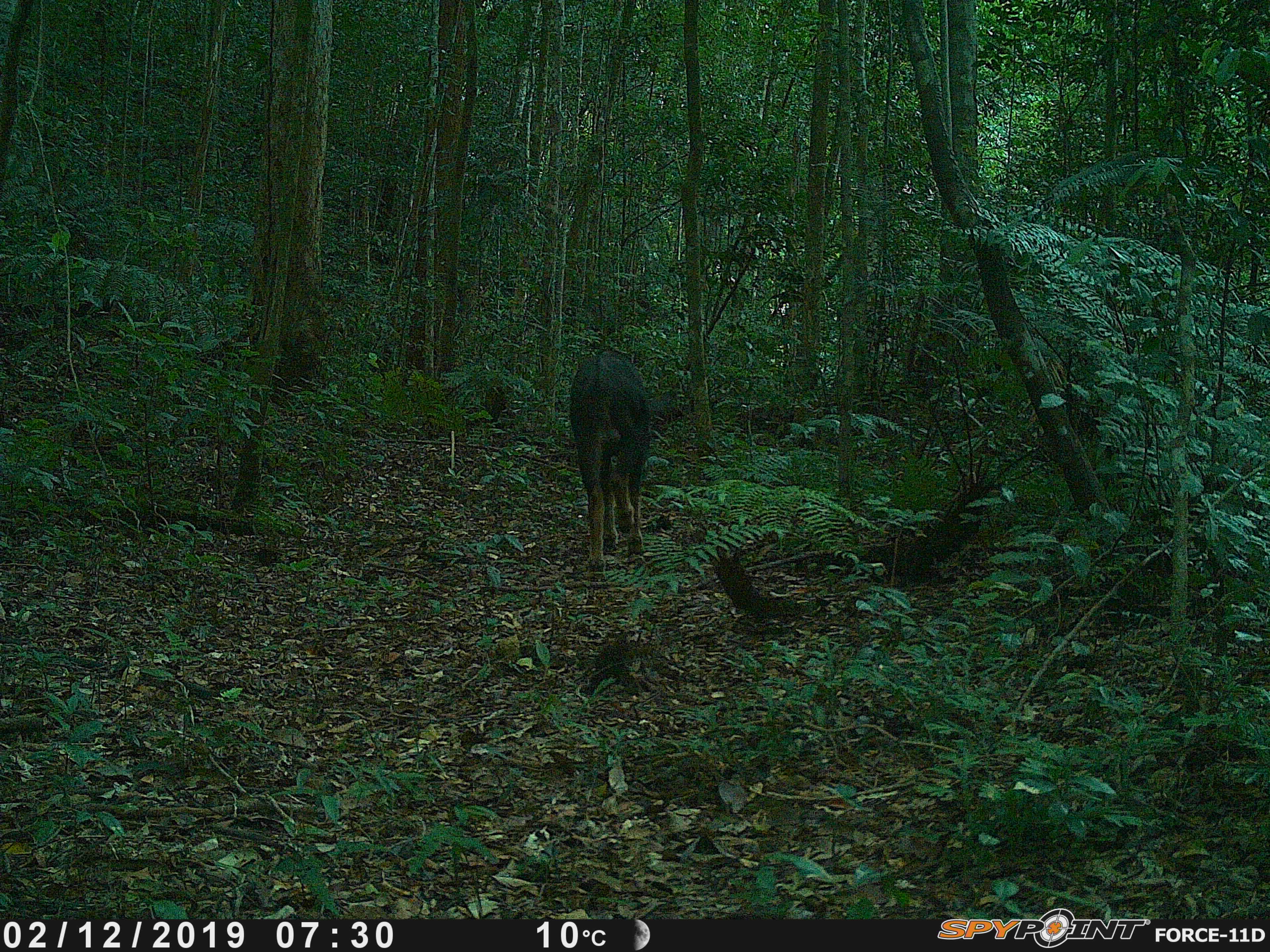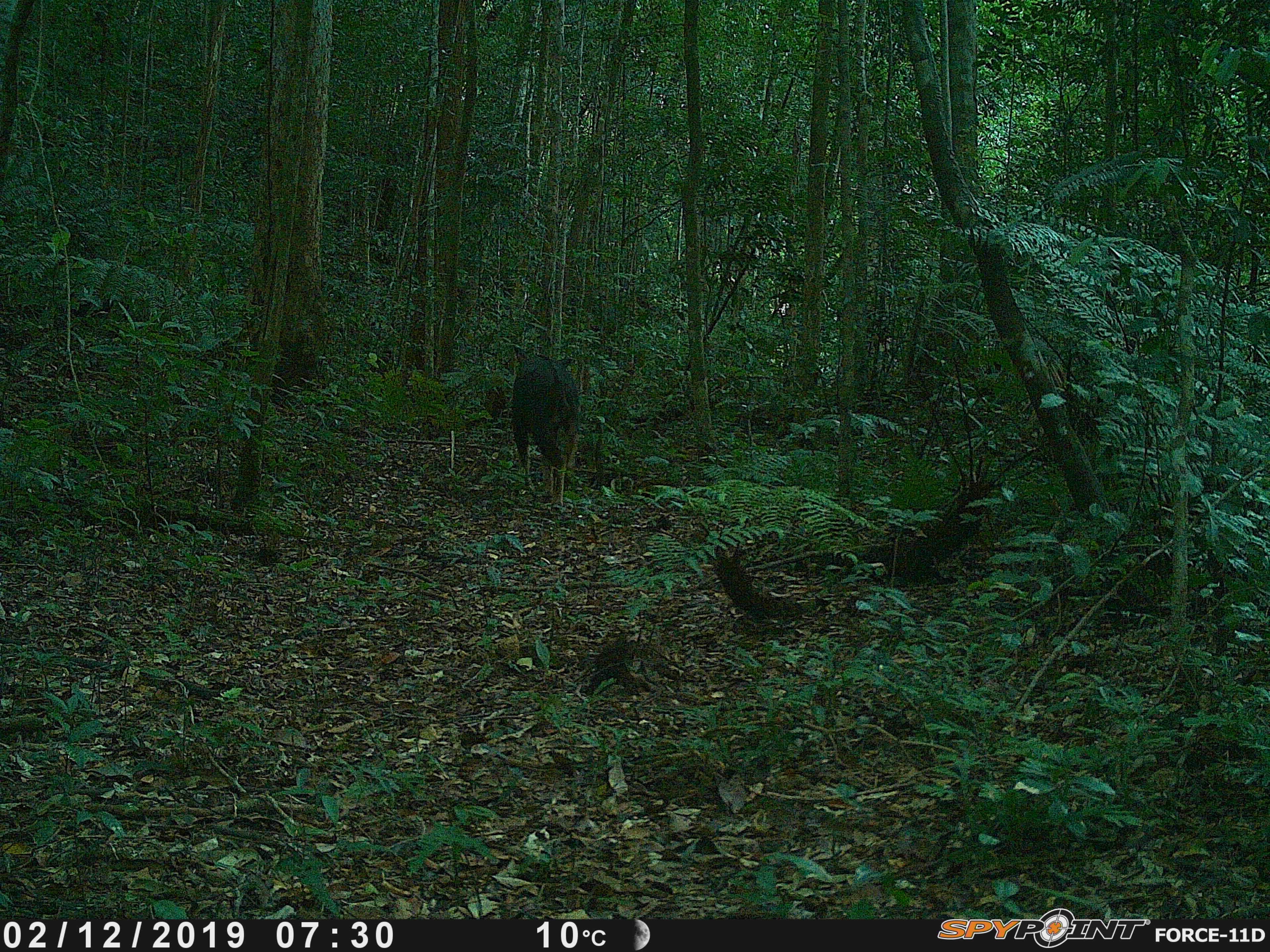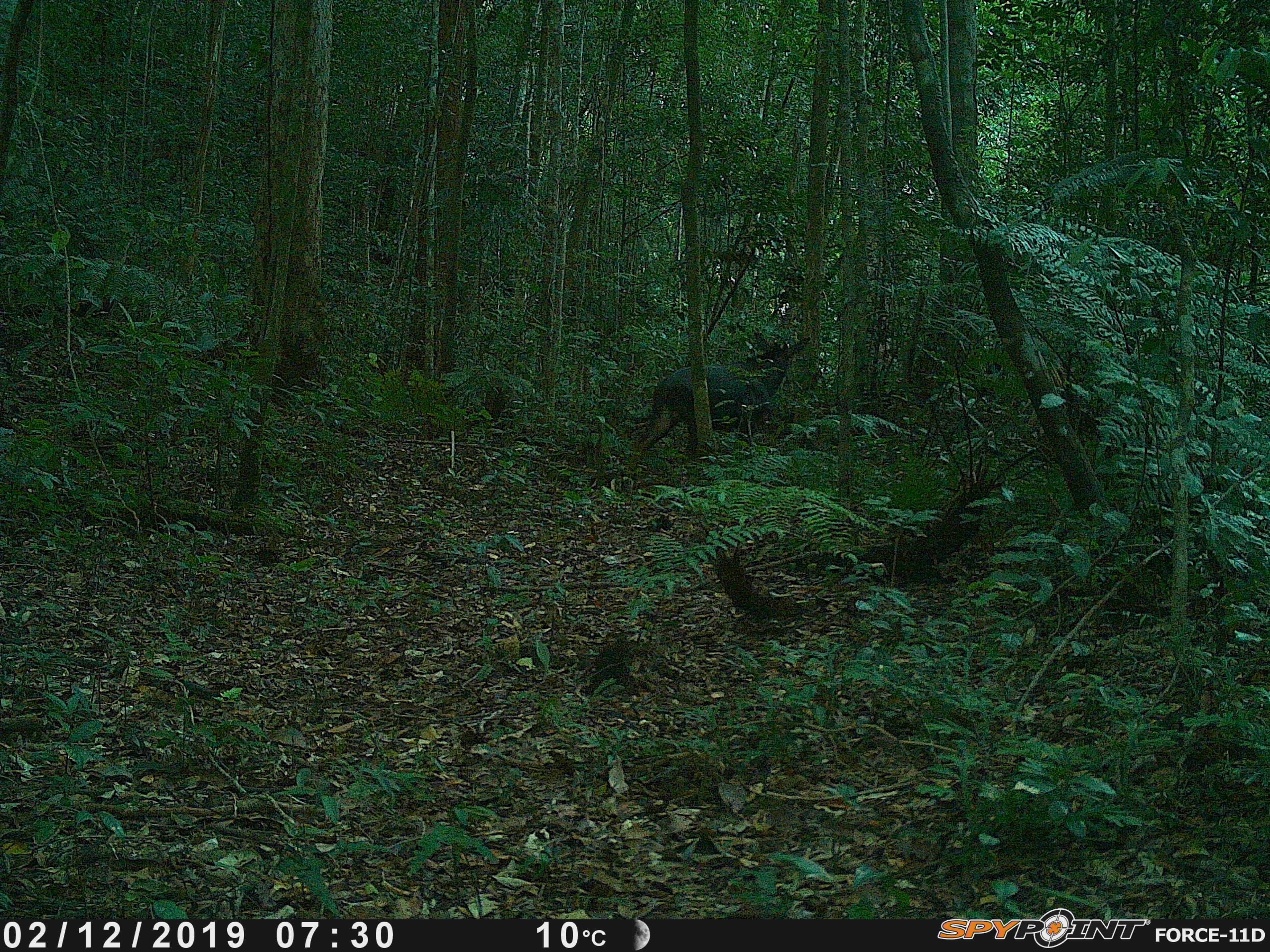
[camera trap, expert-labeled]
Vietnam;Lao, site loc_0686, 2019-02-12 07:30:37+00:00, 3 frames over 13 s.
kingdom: Animalia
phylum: Chordata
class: Mammalia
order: Artiodactyla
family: Bovidae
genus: Capricornis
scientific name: Capricornis sumatraensis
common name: chinese serow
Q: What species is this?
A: Chinese serow (Capricornis sumatraensis).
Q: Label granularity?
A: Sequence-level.